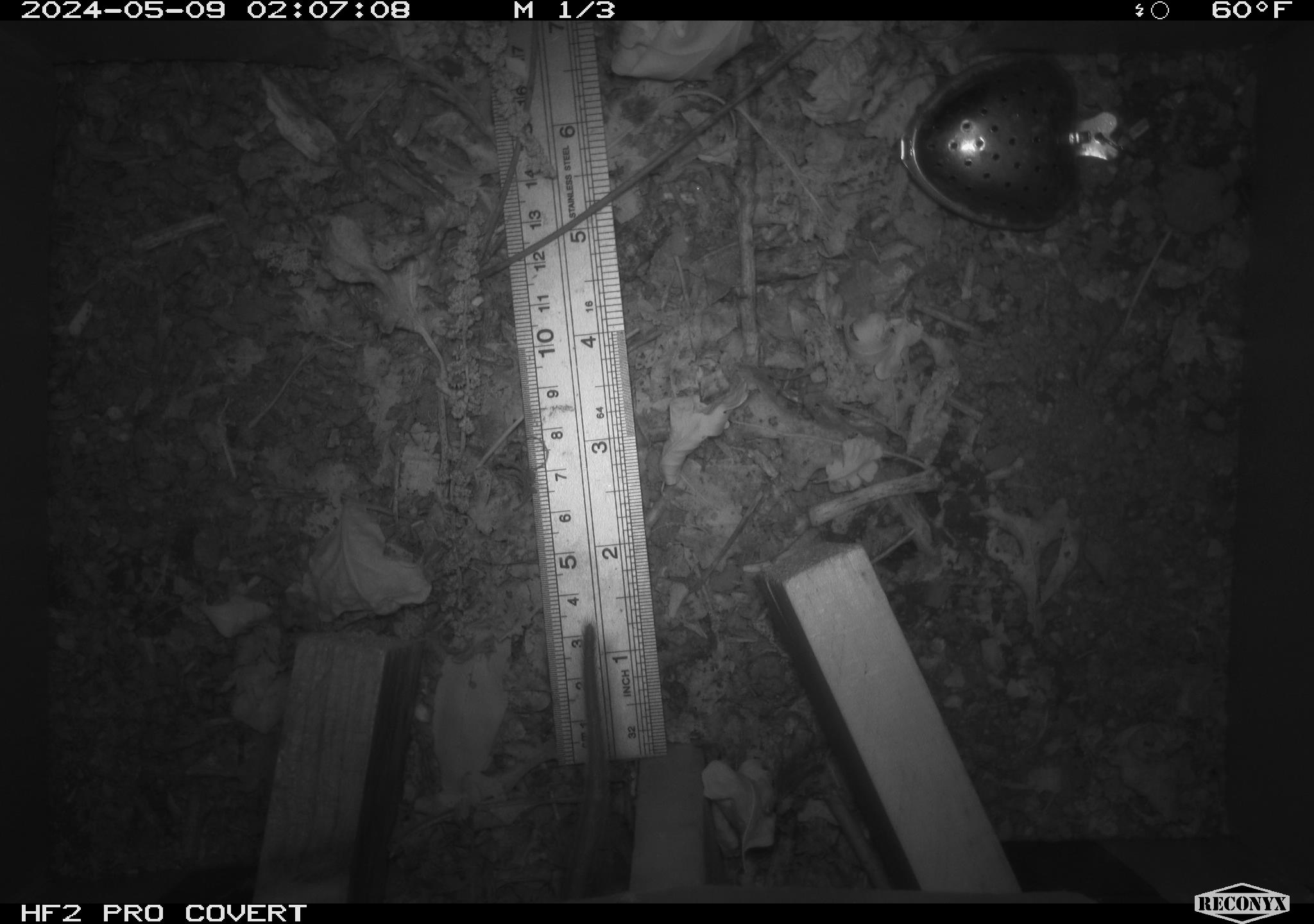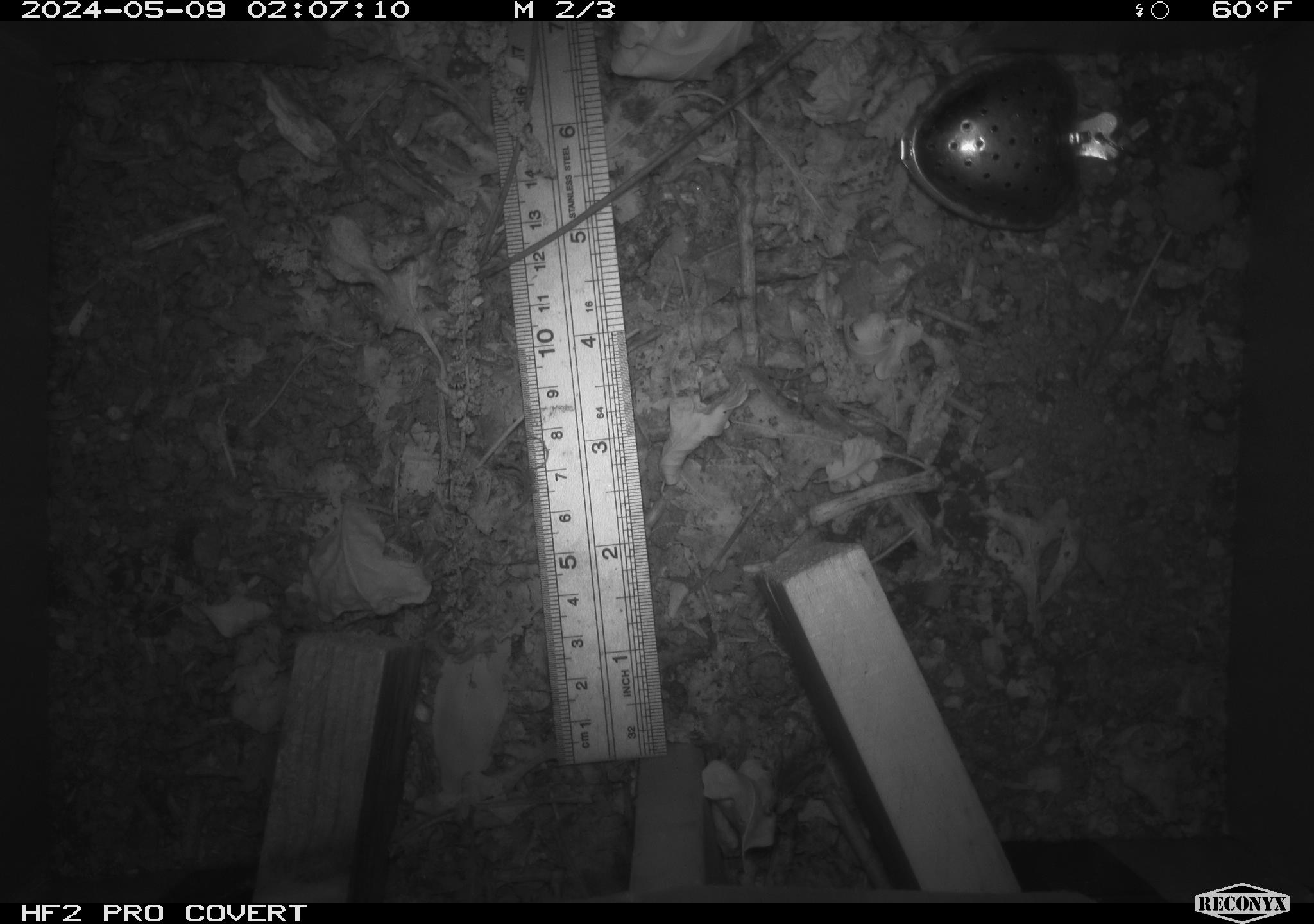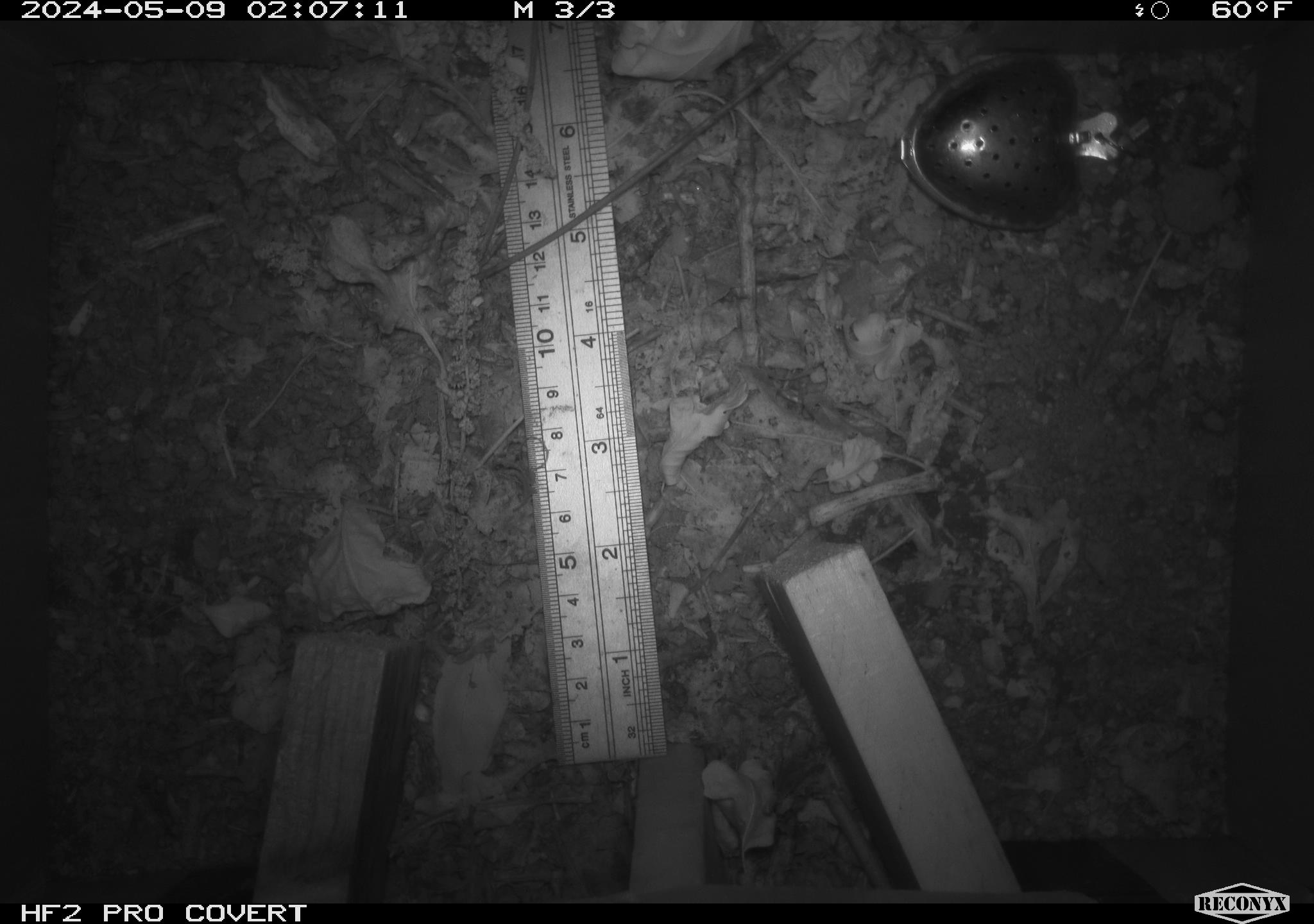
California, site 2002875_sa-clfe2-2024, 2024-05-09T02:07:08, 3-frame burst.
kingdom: Animalia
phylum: Chordata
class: Mammalia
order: Rodentia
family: Muridae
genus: Rattus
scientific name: Rattus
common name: rat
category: rattus species